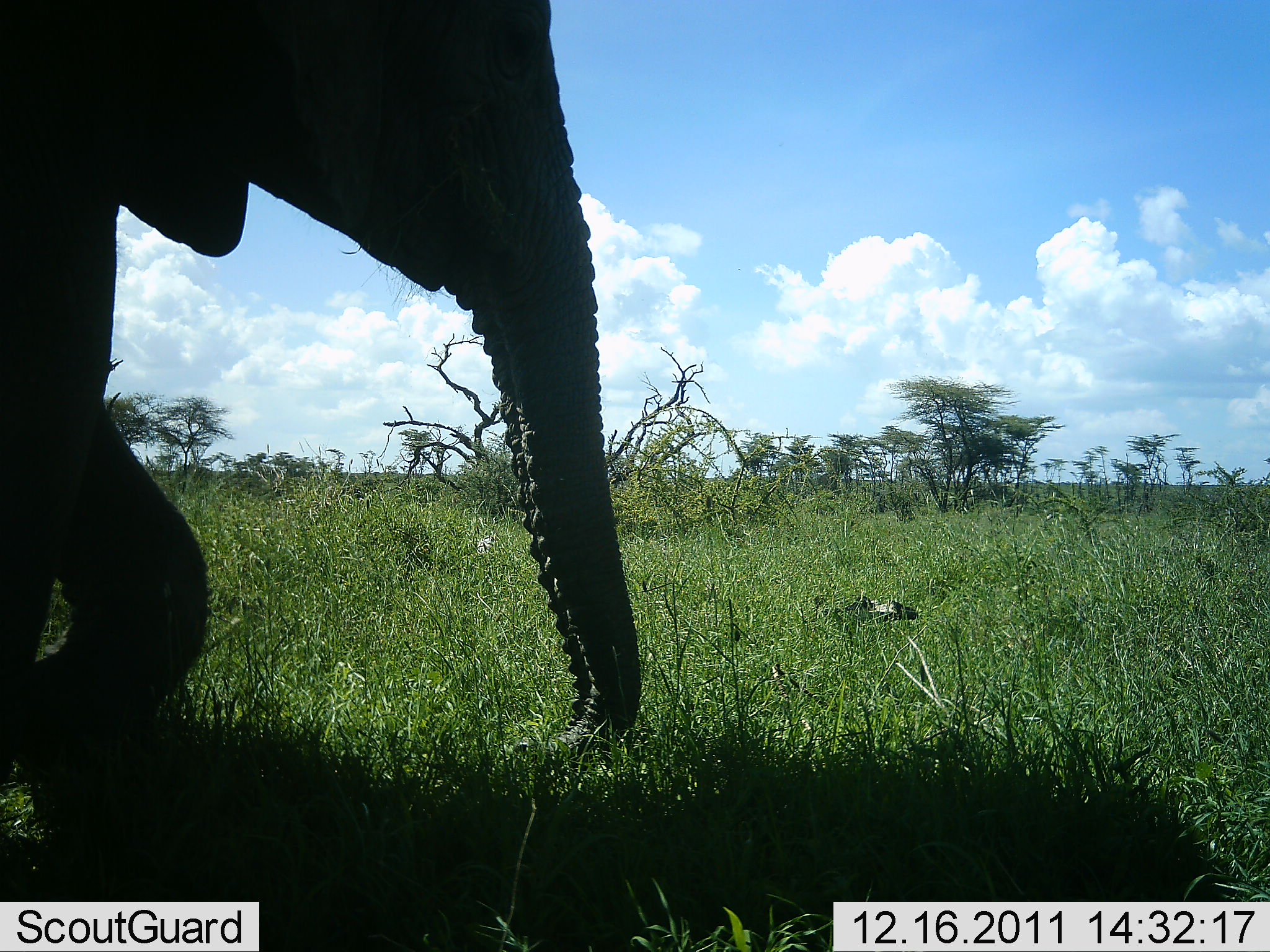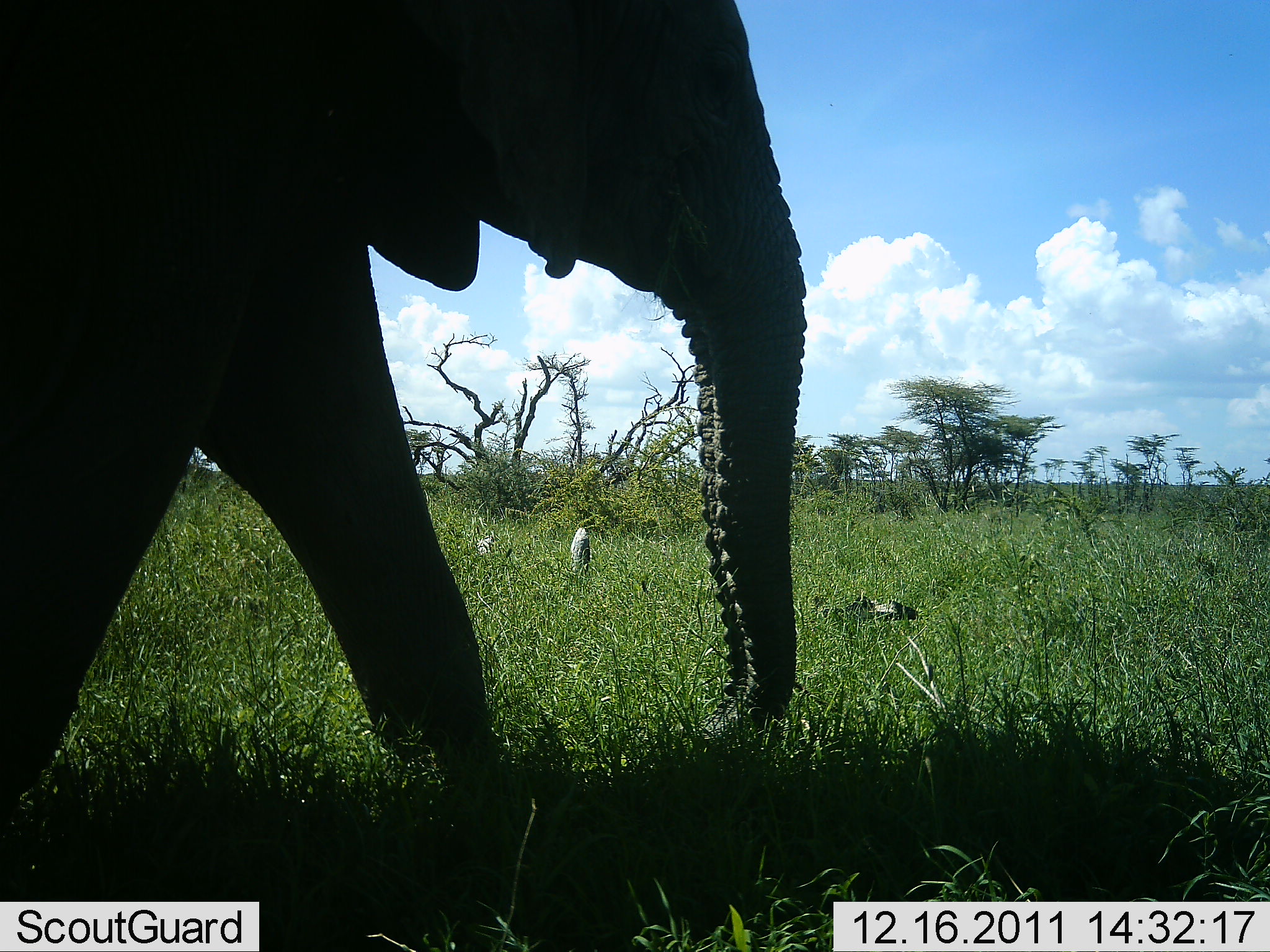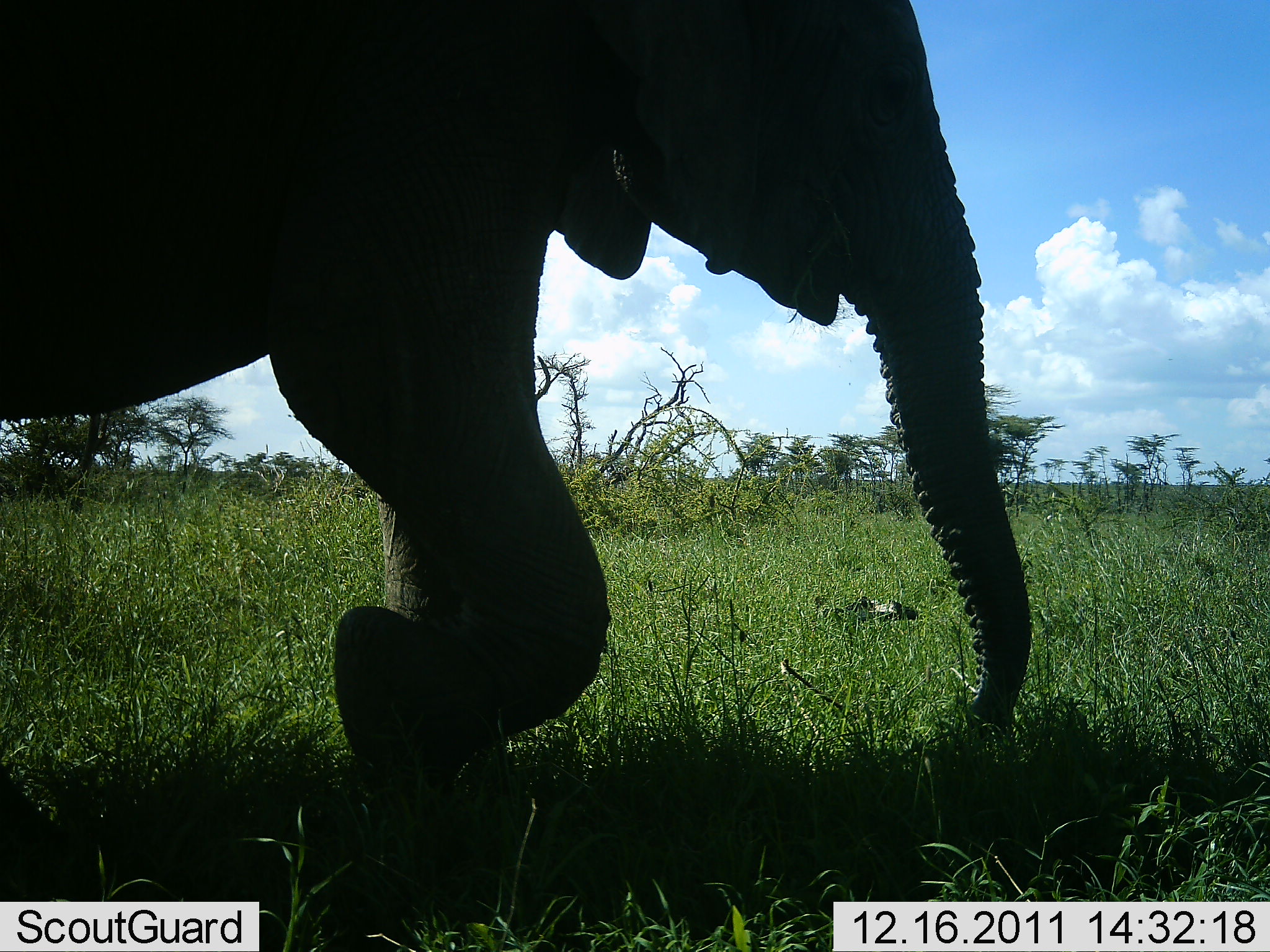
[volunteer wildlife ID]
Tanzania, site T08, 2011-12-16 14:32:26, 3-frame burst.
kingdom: Animalia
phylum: Chordata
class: Mammalia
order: Proboscidea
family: Elephantidae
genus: Loxodonta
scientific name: Loxodonta africana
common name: african bush elephant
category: elephant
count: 1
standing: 0%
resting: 0%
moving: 100%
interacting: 0%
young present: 0%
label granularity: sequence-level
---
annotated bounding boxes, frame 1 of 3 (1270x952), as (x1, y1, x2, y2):
animal: (0, 1, 646, 902)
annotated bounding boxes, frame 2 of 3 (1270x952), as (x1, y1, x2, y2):
animal: (0, 0, 810, 899)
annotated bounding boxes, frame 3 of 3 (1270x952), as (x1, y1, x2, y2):
animal: (0, 0, 1035, 902)